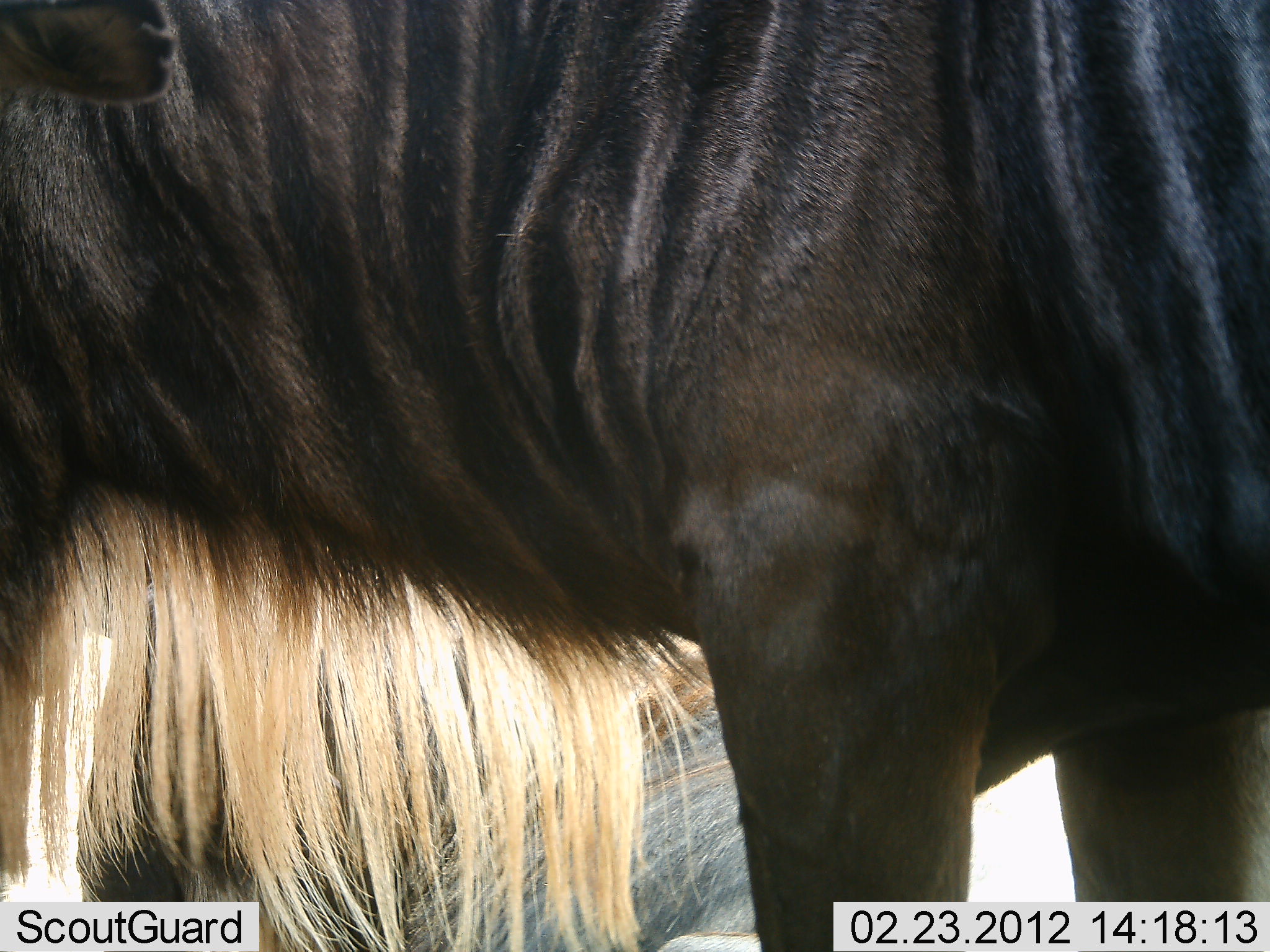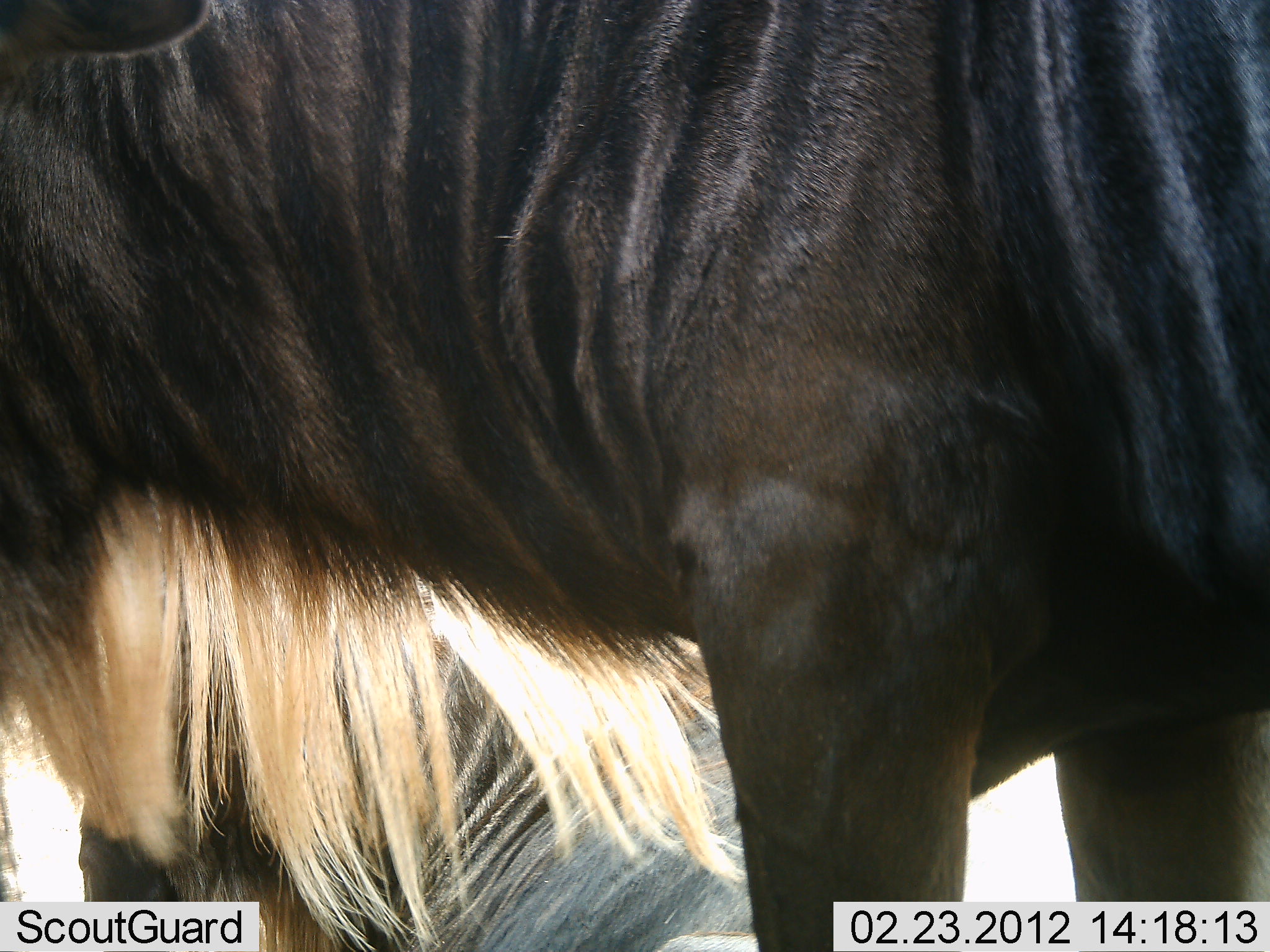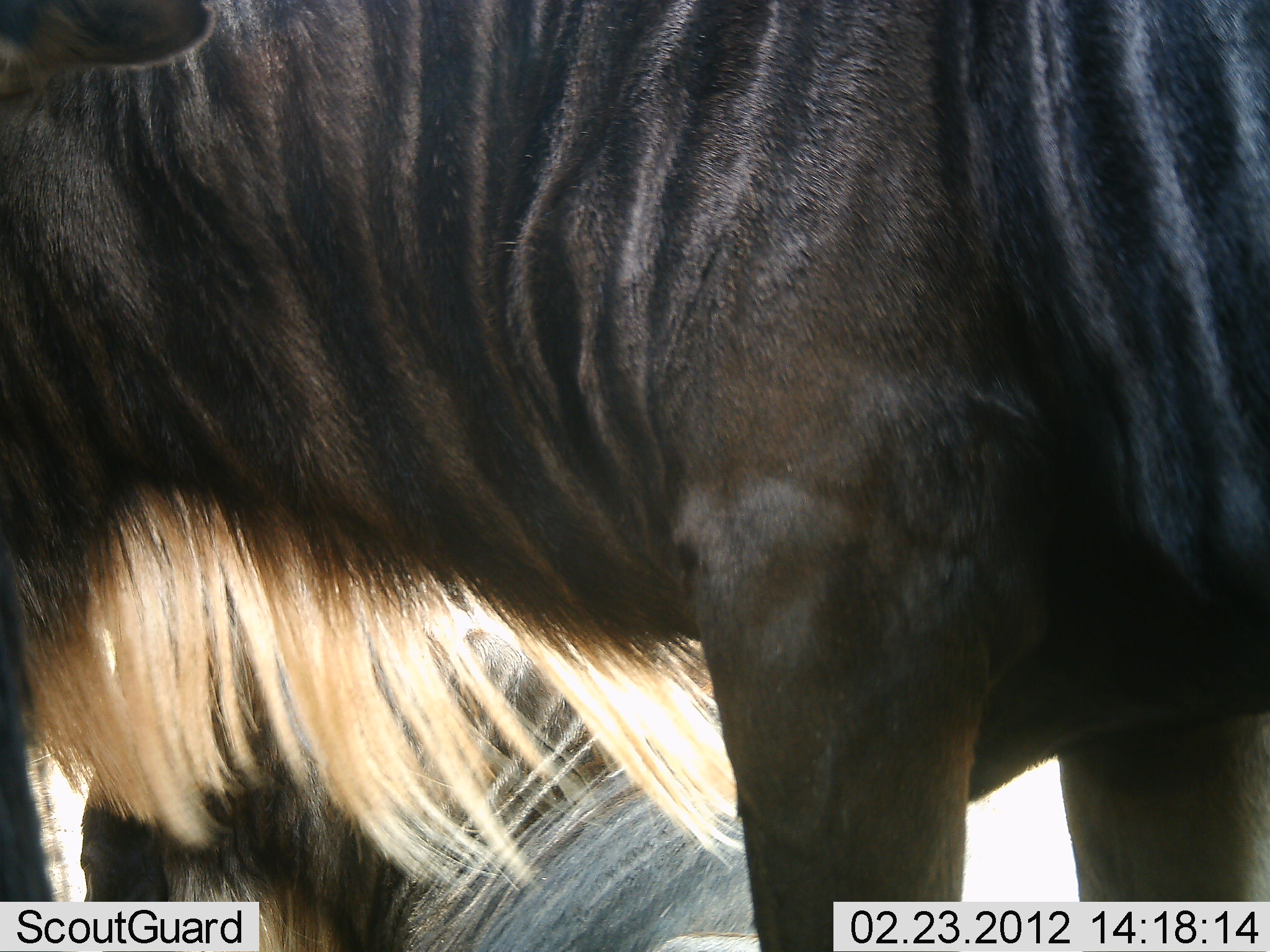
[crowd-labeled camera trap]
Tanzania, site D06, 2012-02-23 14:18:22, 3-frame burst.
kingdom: Animalia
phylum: Chordata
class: Mammalia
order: Artiodactyla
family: Bovidae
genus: Connochaetes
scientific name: Connochaetes taurinus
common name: blue wildebeest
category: wildebeest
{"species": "wildebeest (blue wildebeest) (Connochaetes taurinus)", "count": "2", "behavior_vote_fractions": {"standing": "88%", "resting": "65%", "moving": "0%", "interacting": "0%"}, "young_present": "0%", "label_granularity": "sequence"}